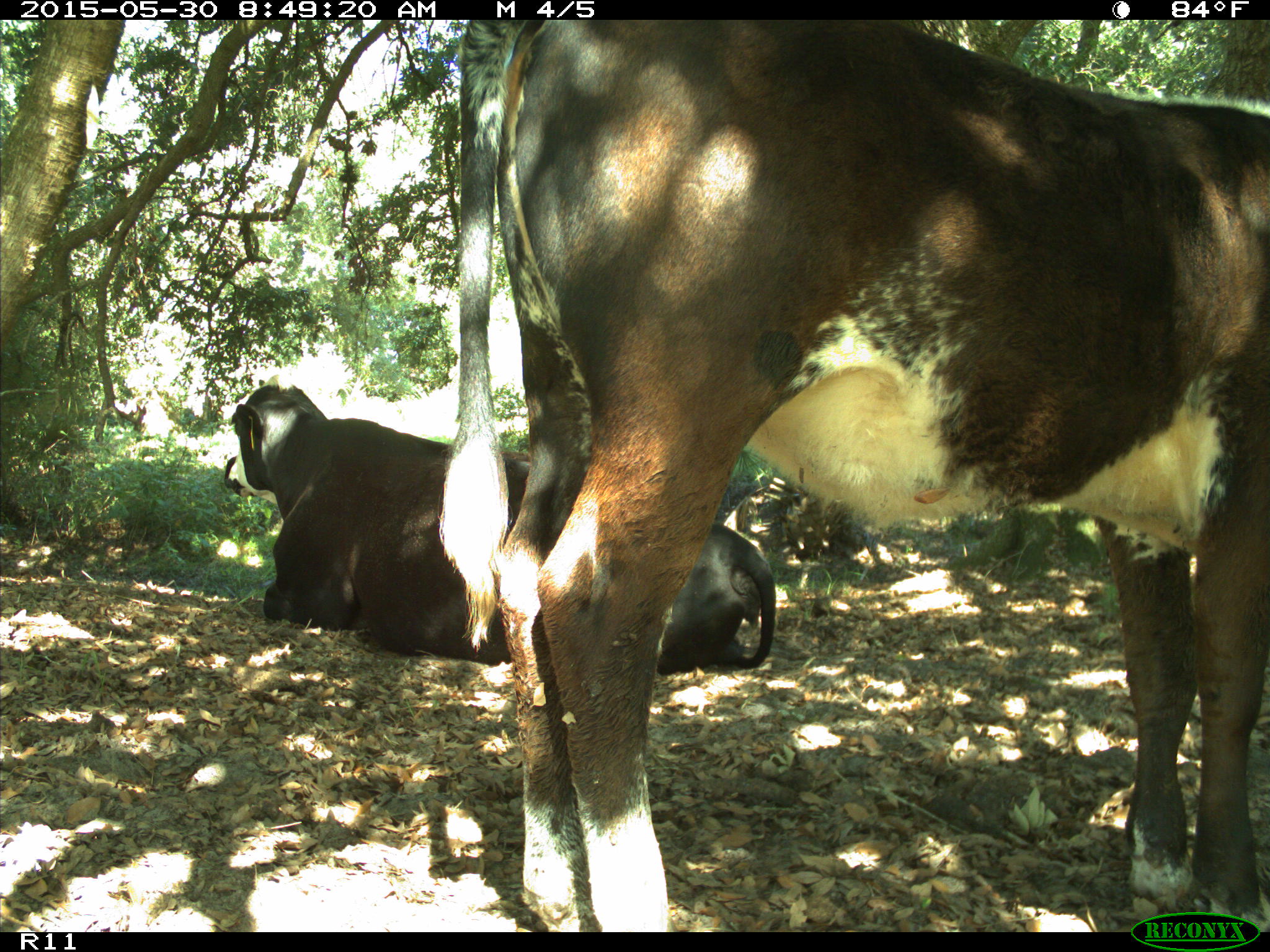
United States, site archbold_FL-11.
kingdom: Animalia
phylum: Chordata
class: Mammalia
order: Artiodactyla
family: Bovidae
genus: Bos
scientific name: Bos taurus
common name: domestic cow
Bos taurus (domestic cow).